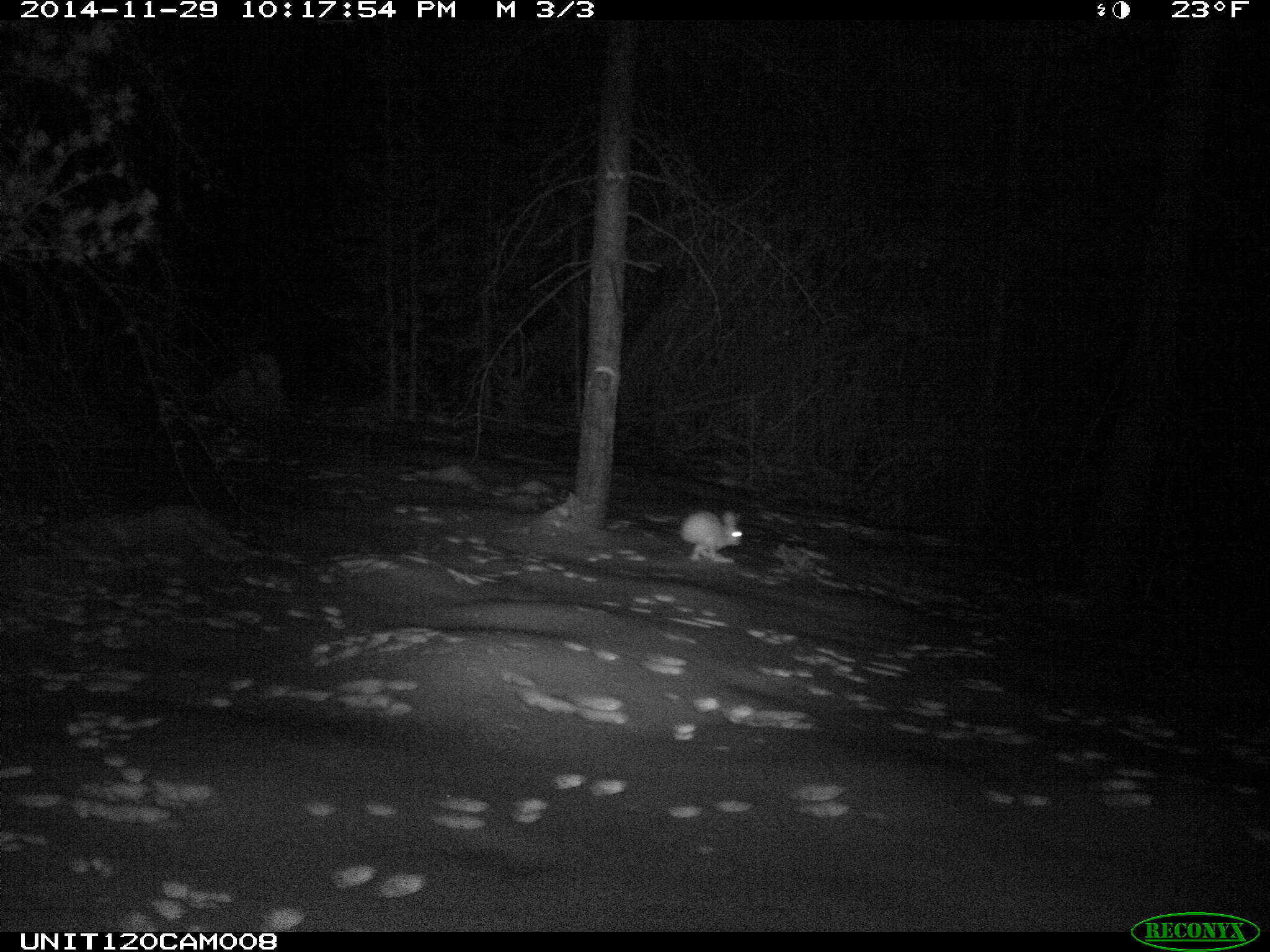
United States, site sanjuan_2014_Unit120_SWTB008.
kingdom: Animalia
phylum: Chordata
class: Mammalia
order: Lagomorpha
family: Leporidae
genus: Lepus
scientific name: Lepus americanus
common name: snowshoe hare